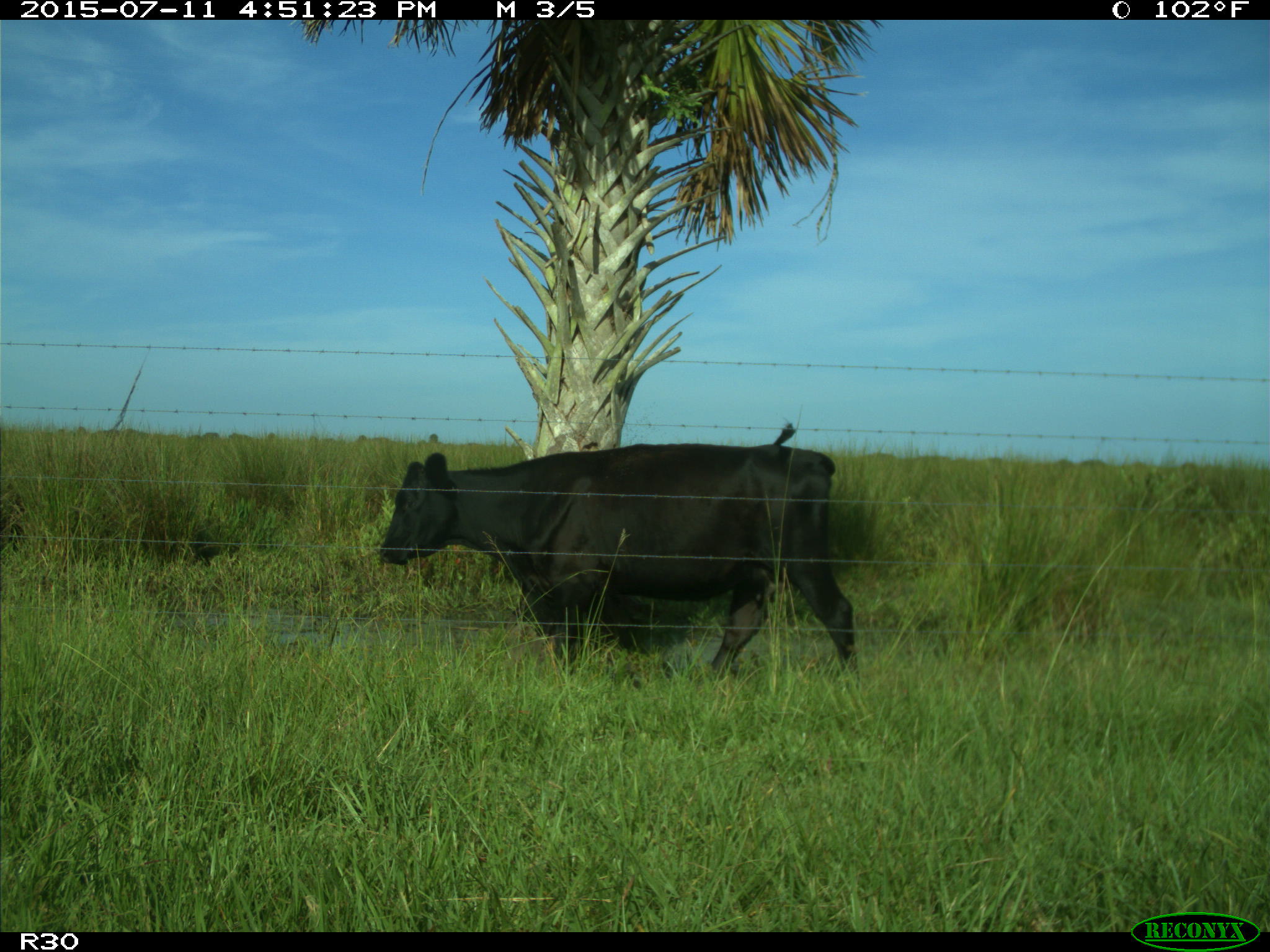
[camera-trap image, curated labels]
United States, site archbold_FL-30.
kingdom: Animalia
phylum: Chordata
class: Mammalia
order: Artiodactyla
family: Bovidae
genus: Bos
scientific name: Bos taurus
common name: domestic cow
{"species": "Bos taurus (domestic cow)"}